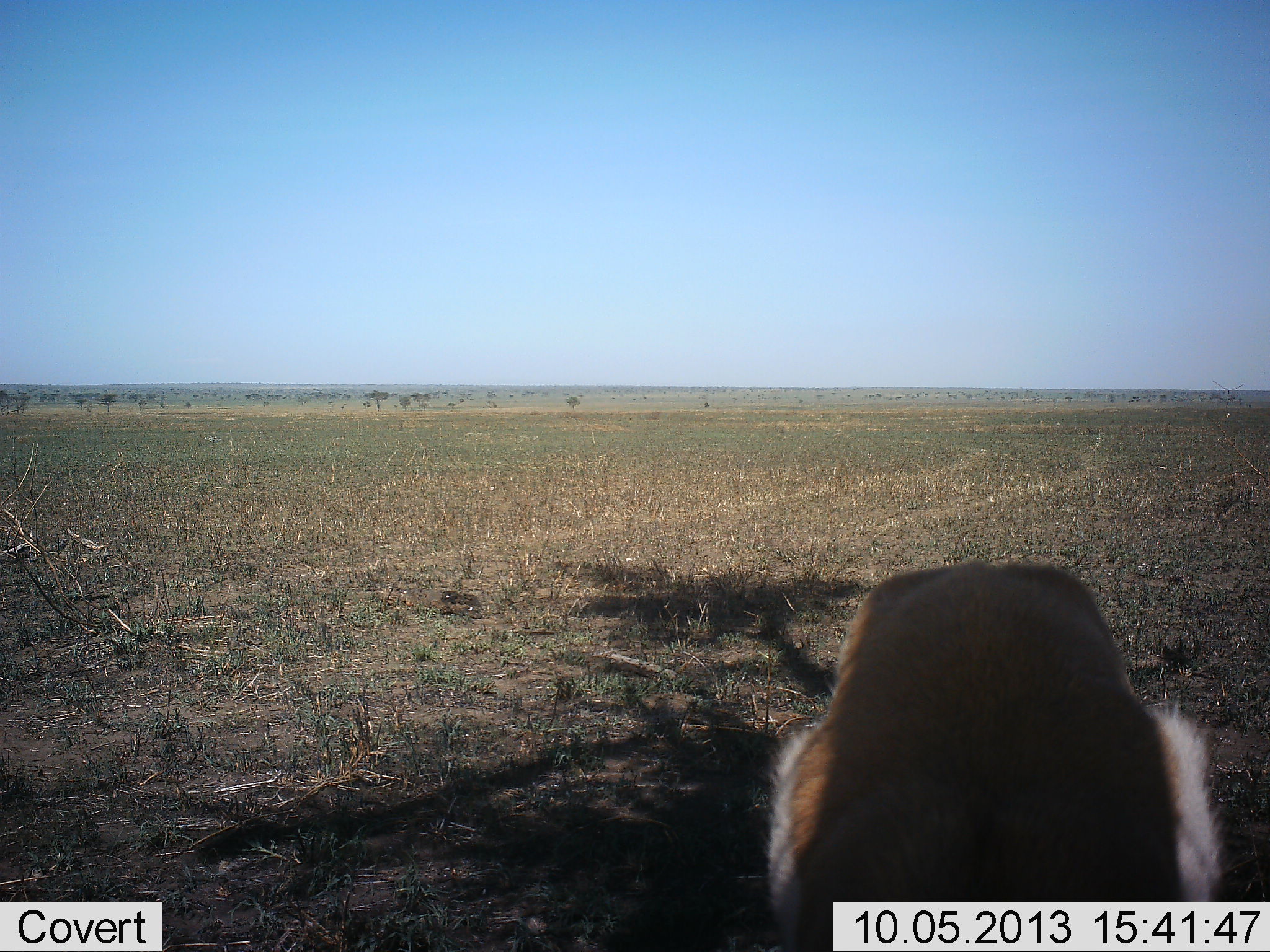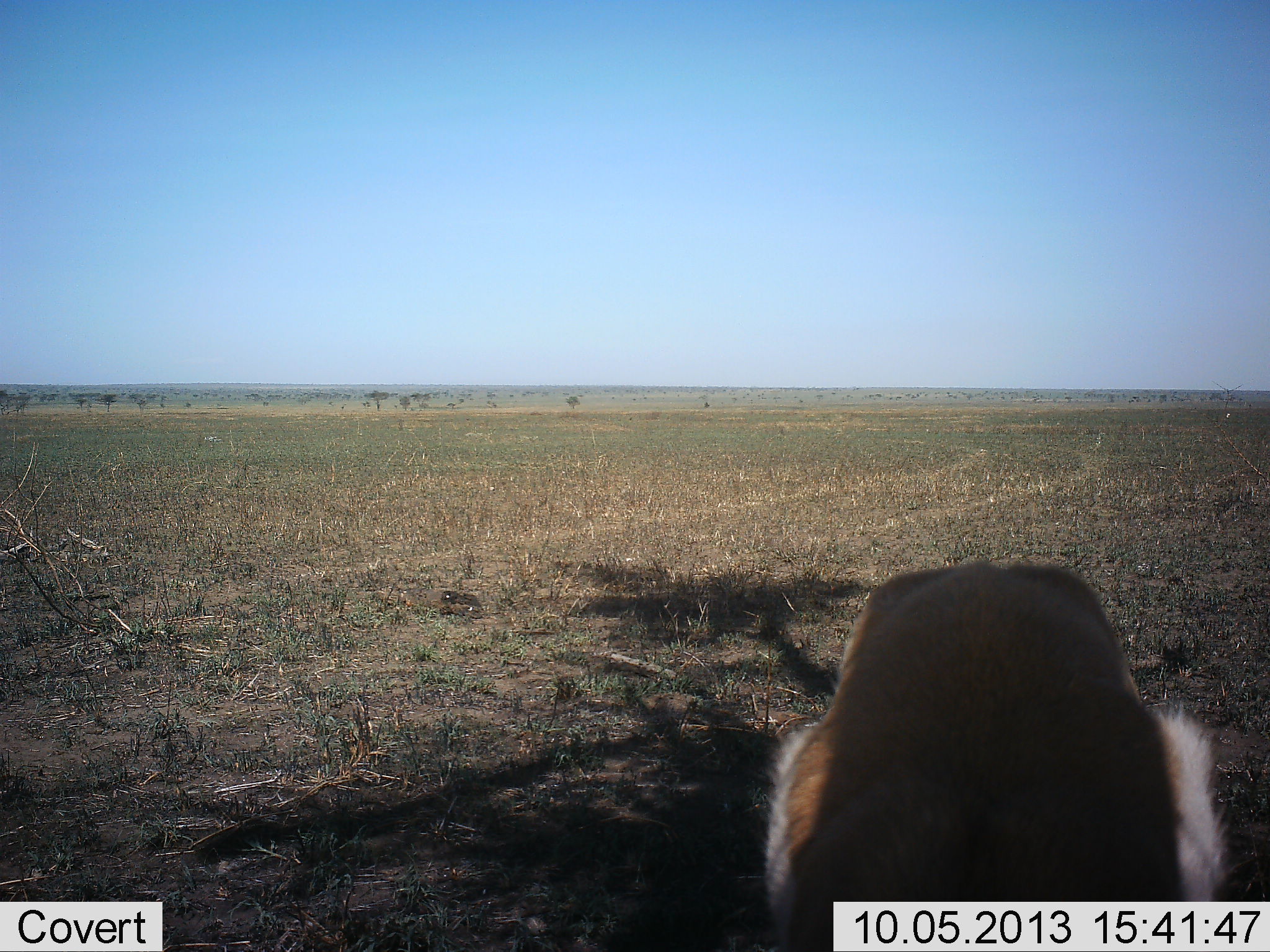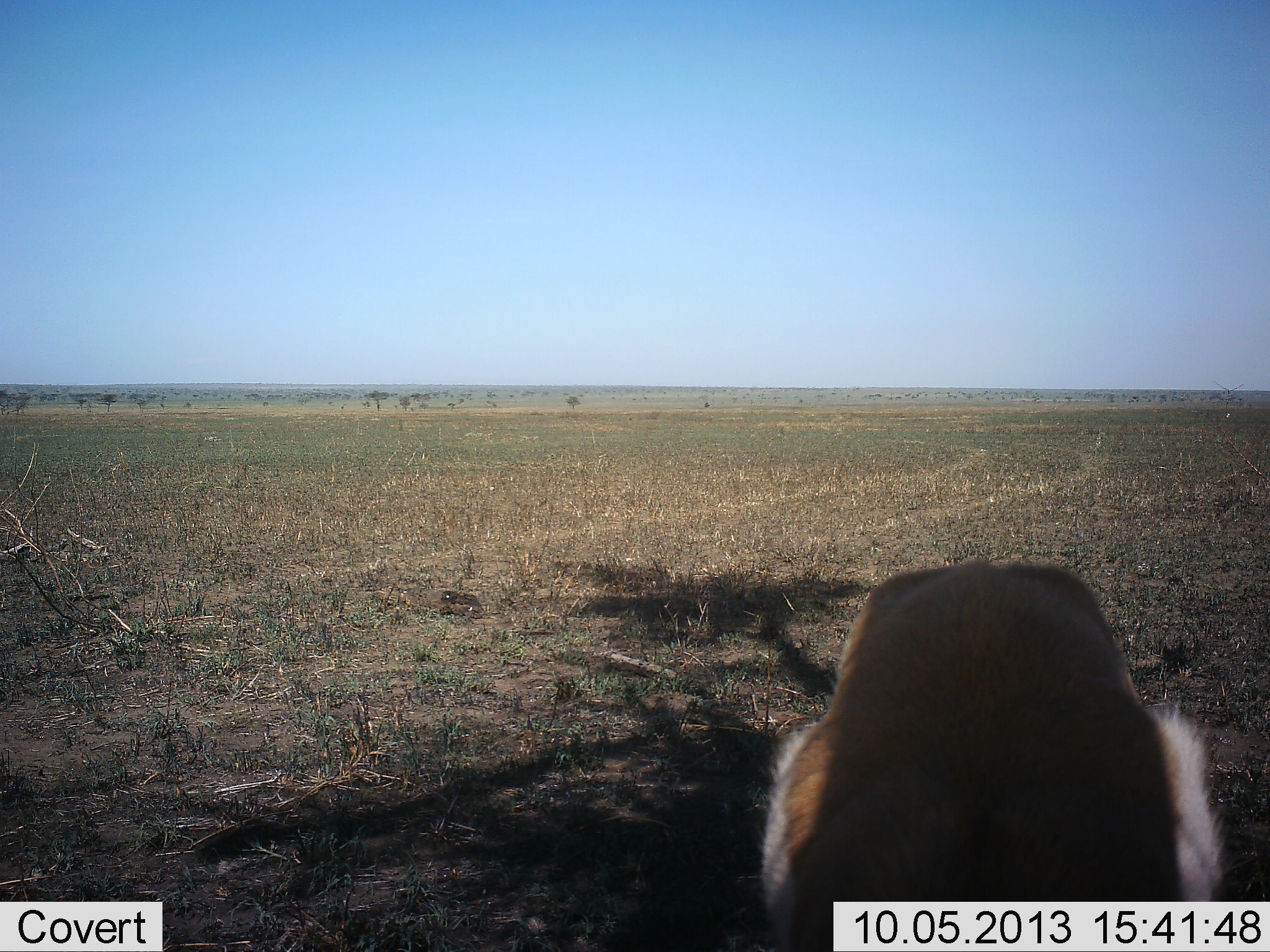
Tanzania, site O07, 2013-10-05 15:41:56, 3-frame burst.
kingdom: Animalia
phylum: Chordata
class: Mammalia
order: Artiodactyla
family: Bovidae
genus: Eudorcas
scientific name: Eudorcas thomsonii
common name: thomson's gazelle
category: gazellethomsons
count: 1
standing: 69%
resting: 6%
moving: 0%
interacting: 0%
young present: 0%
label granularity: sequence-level